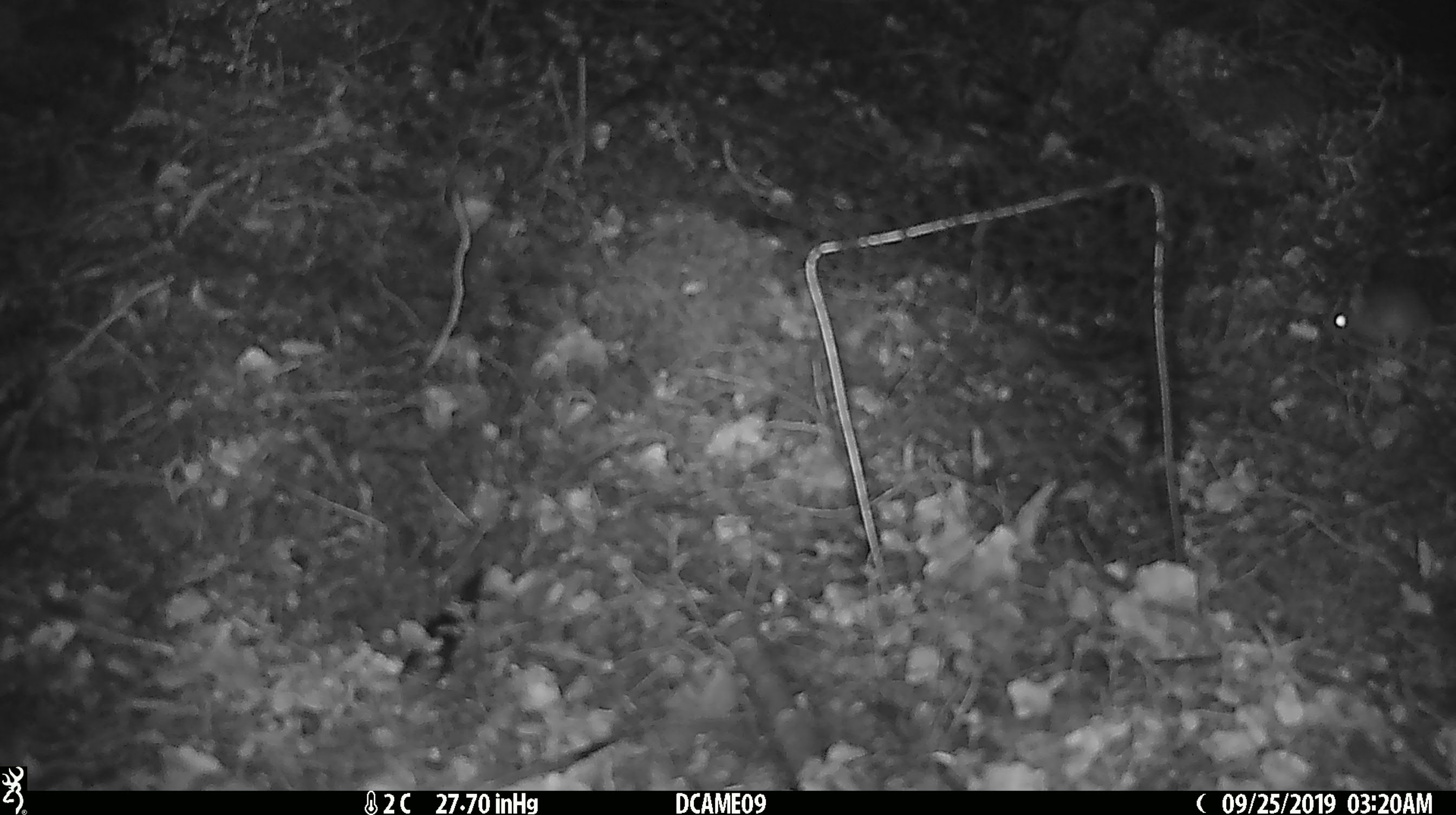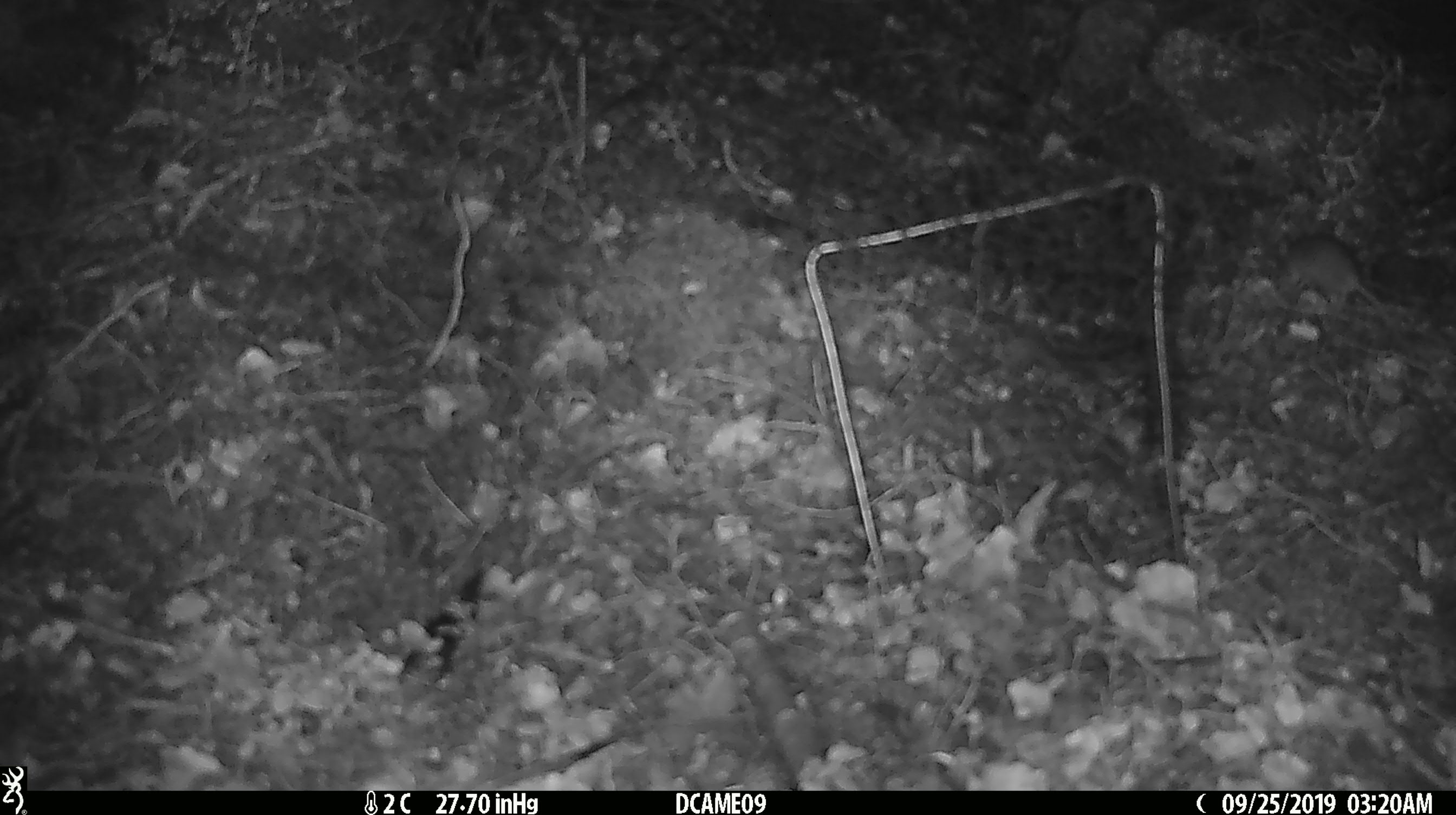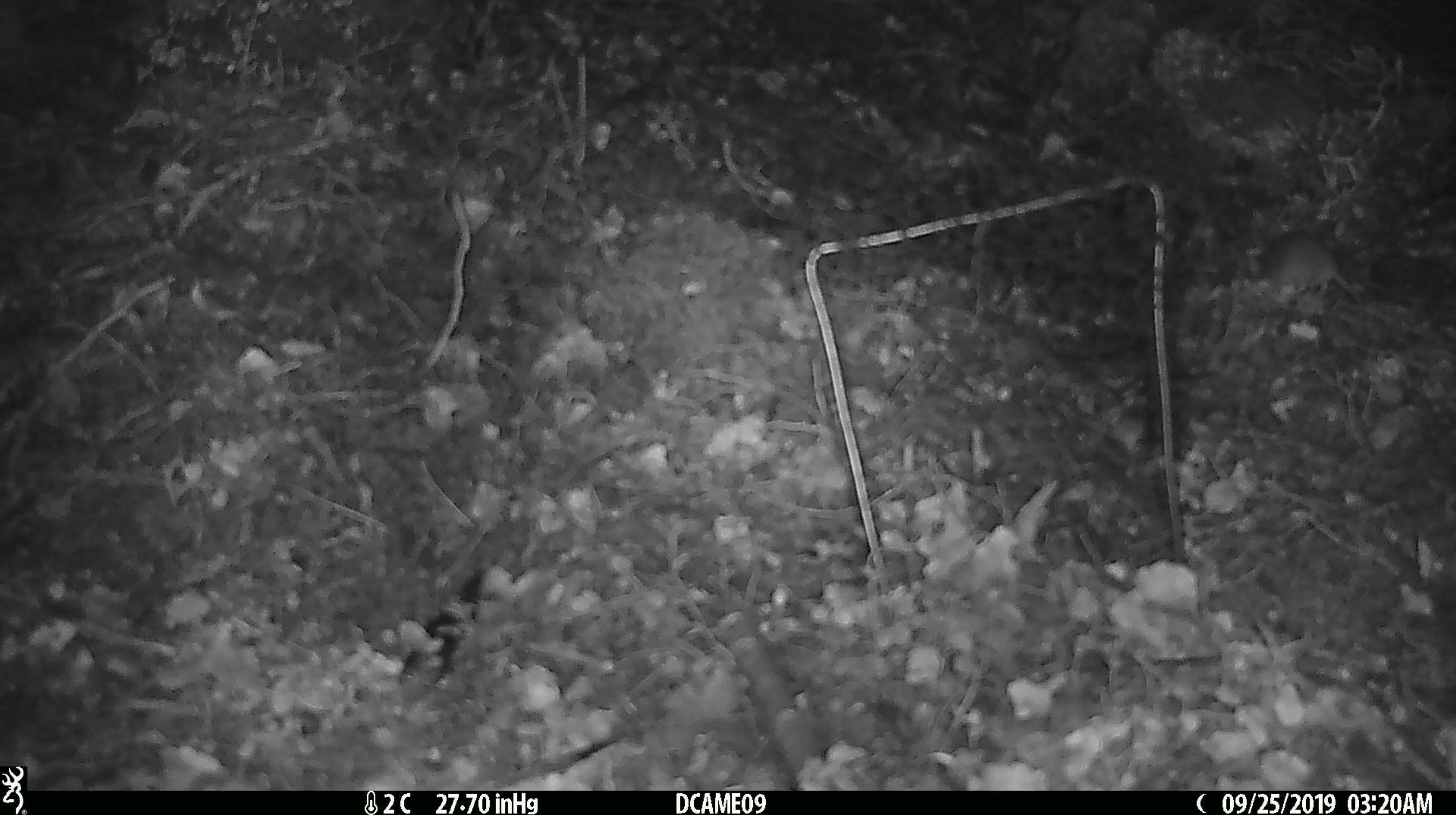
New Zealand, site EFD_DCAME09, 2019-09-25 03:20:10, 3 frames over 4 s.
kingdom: Animalia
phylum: Chordata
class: Mammalia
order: Rodentia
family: Muridae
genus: Mus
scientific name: Mus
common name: mouse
Mouse (Mus).